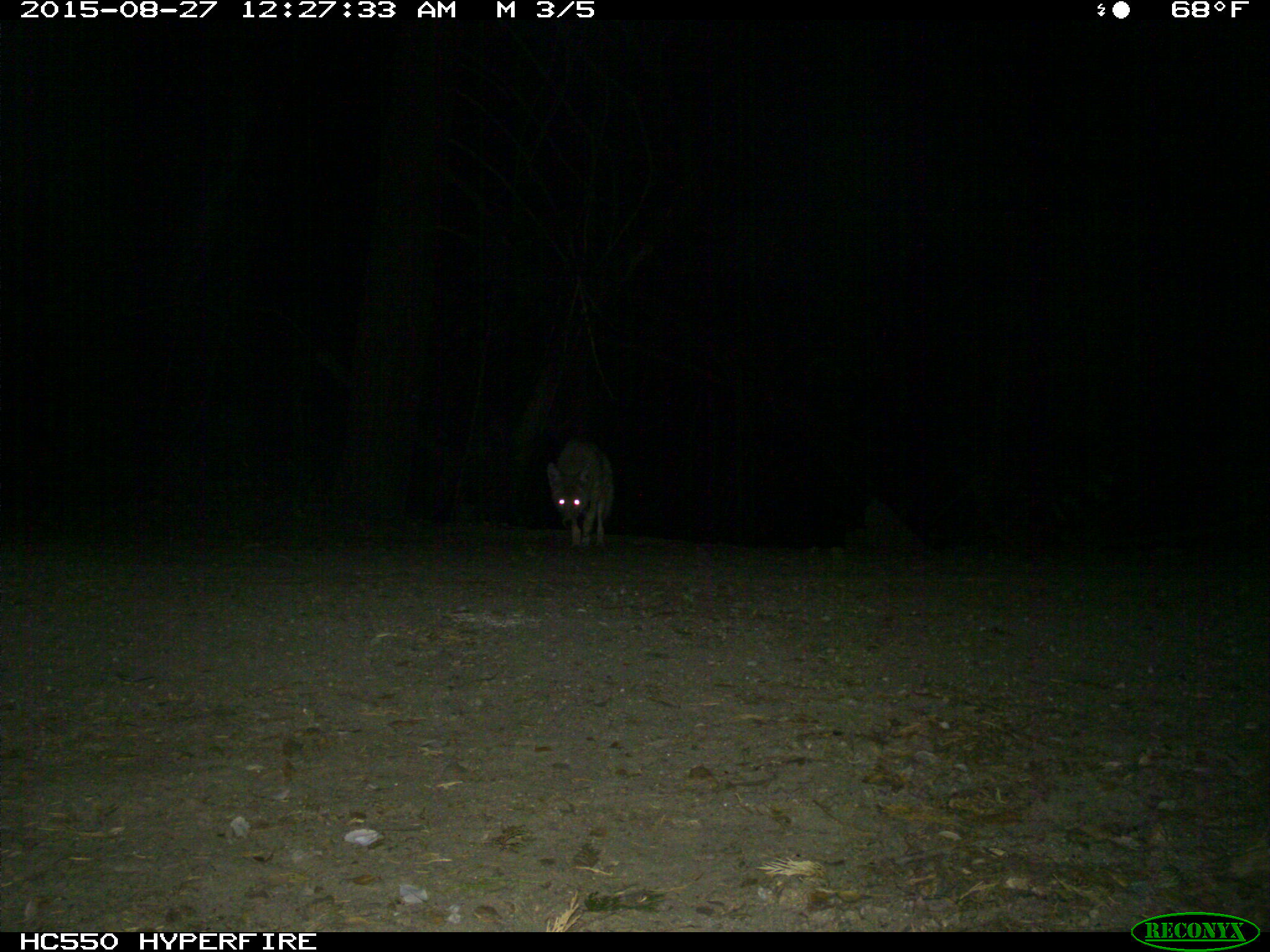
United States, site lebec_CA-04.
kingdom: Animalia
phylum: Chordata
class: Mammalia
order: Carnivora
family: Canidae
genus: Canis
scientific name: Canis latrans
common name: coyote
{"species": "Canis latrans (coyote)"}